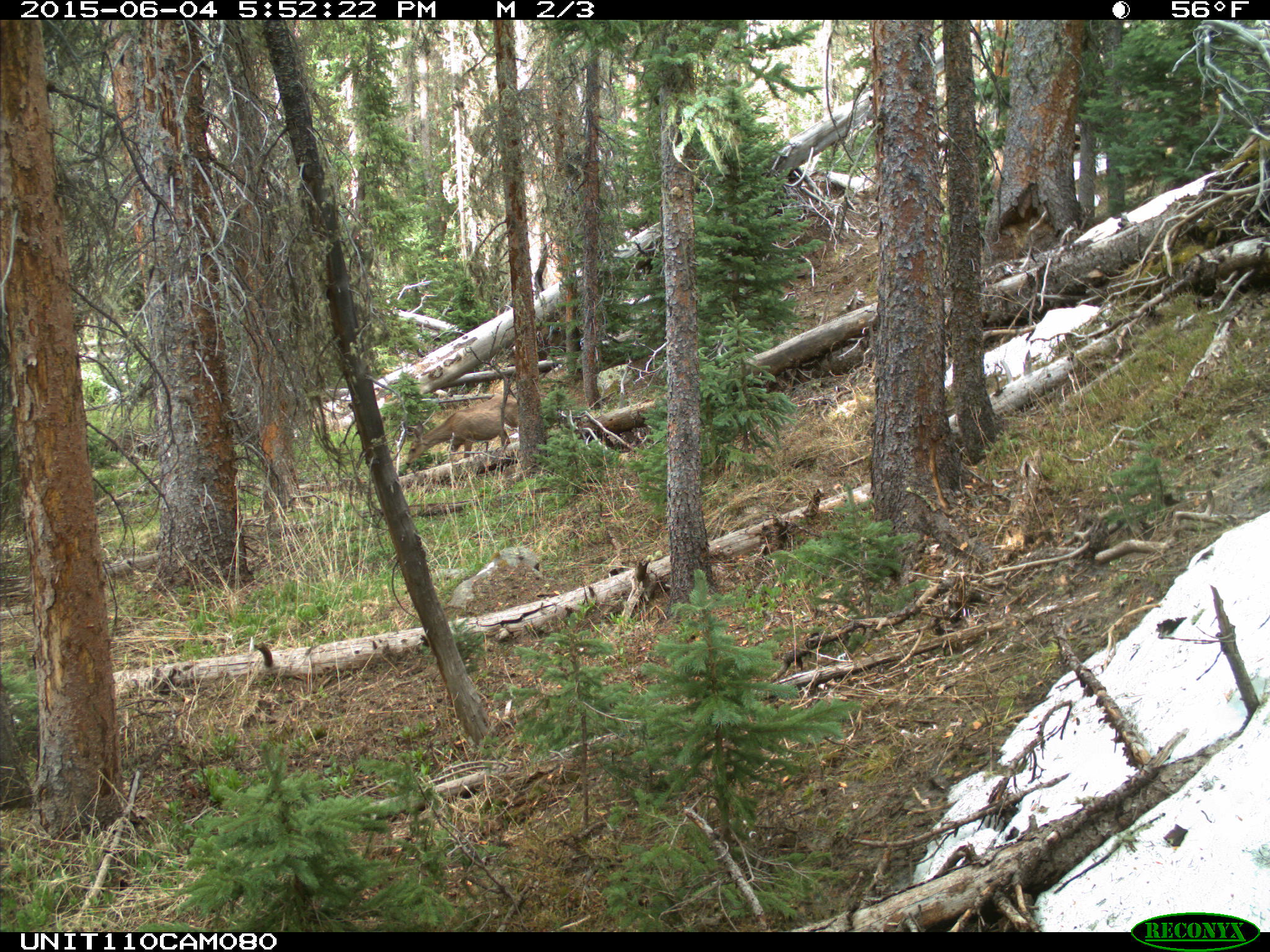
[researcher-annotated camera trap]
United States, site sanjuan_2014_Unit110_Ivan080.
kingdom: Animalia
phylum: Chordata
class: Mammalia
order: Artiodactyla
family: Cervidae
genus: Odocoileus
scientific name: Odocoileus hemionus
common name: mule deer